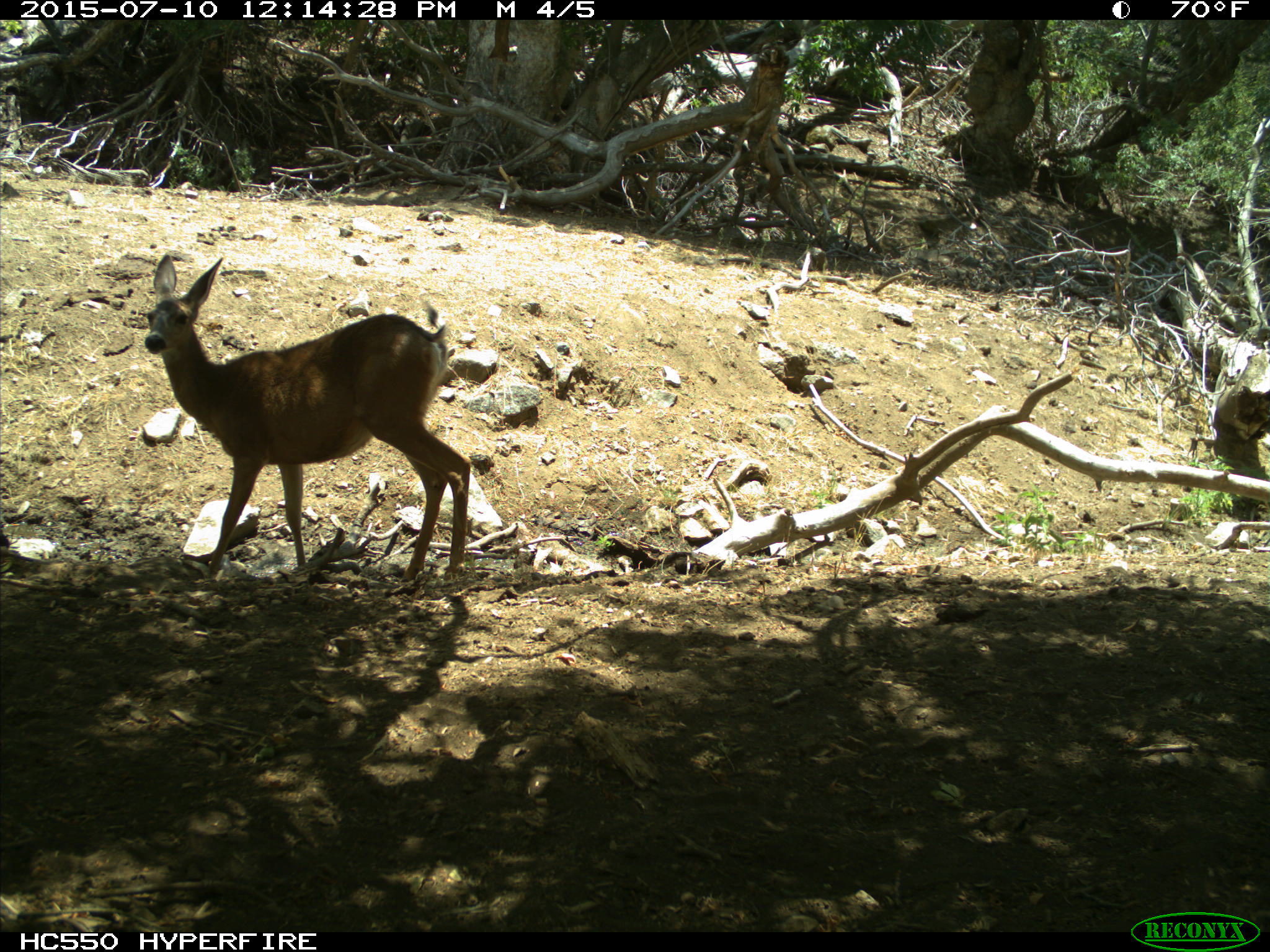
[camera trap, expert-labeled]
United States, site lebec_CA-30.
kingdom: Animalia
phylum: Chordata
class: Mammalia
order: Artiodactyla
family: Cervidae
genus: Odocoileus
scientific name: Odocoileus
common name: deer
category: unidentified deer